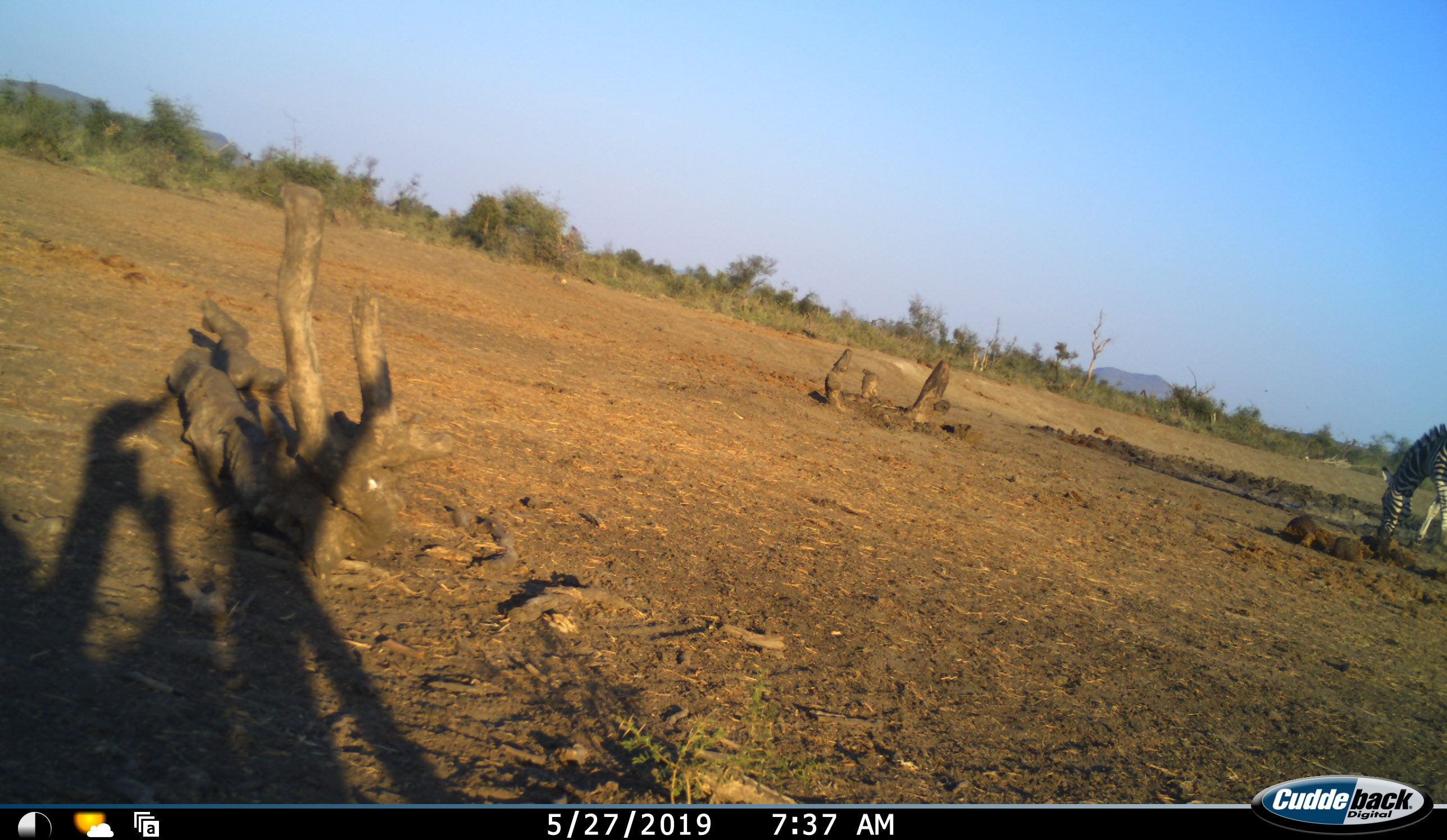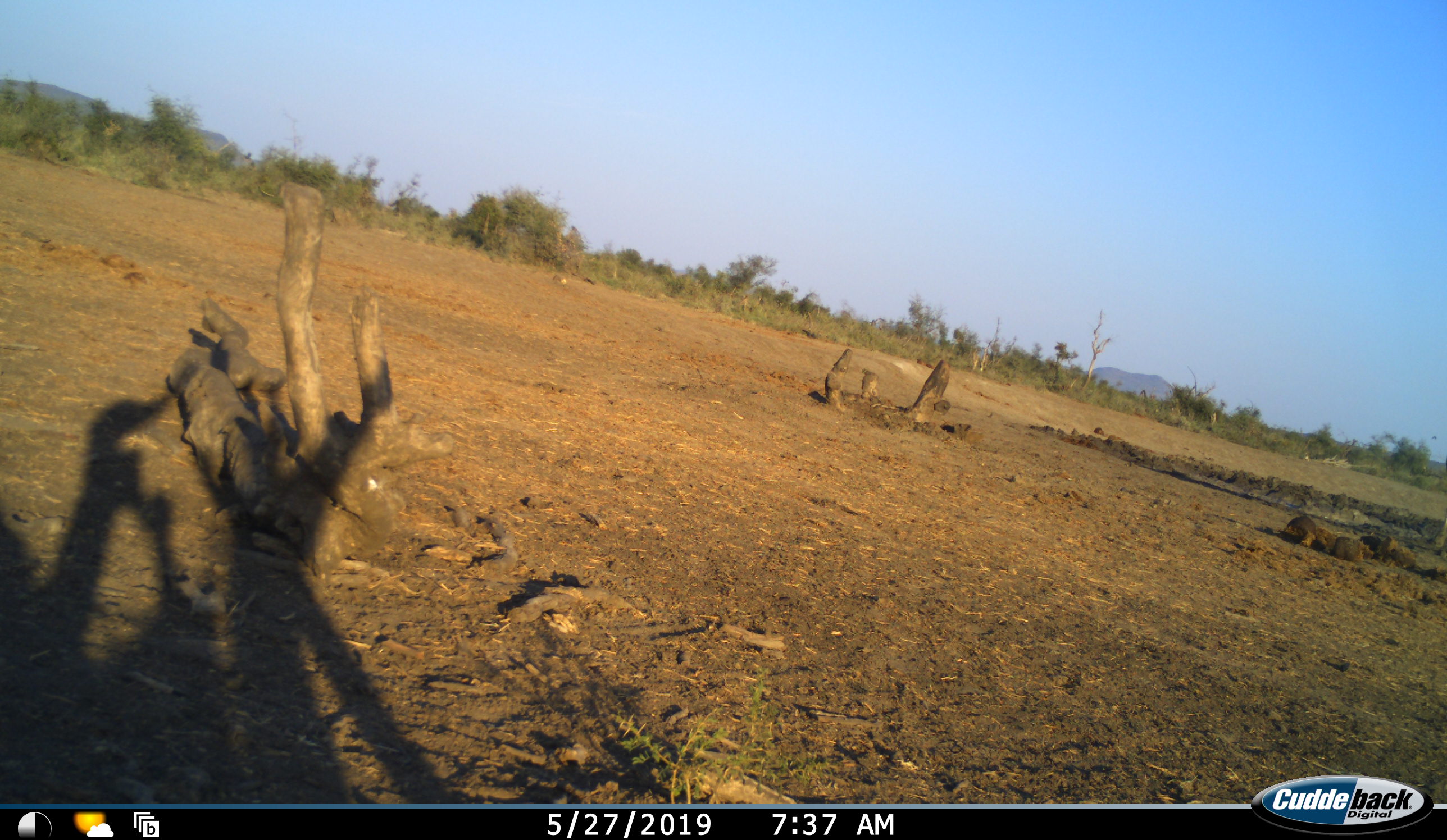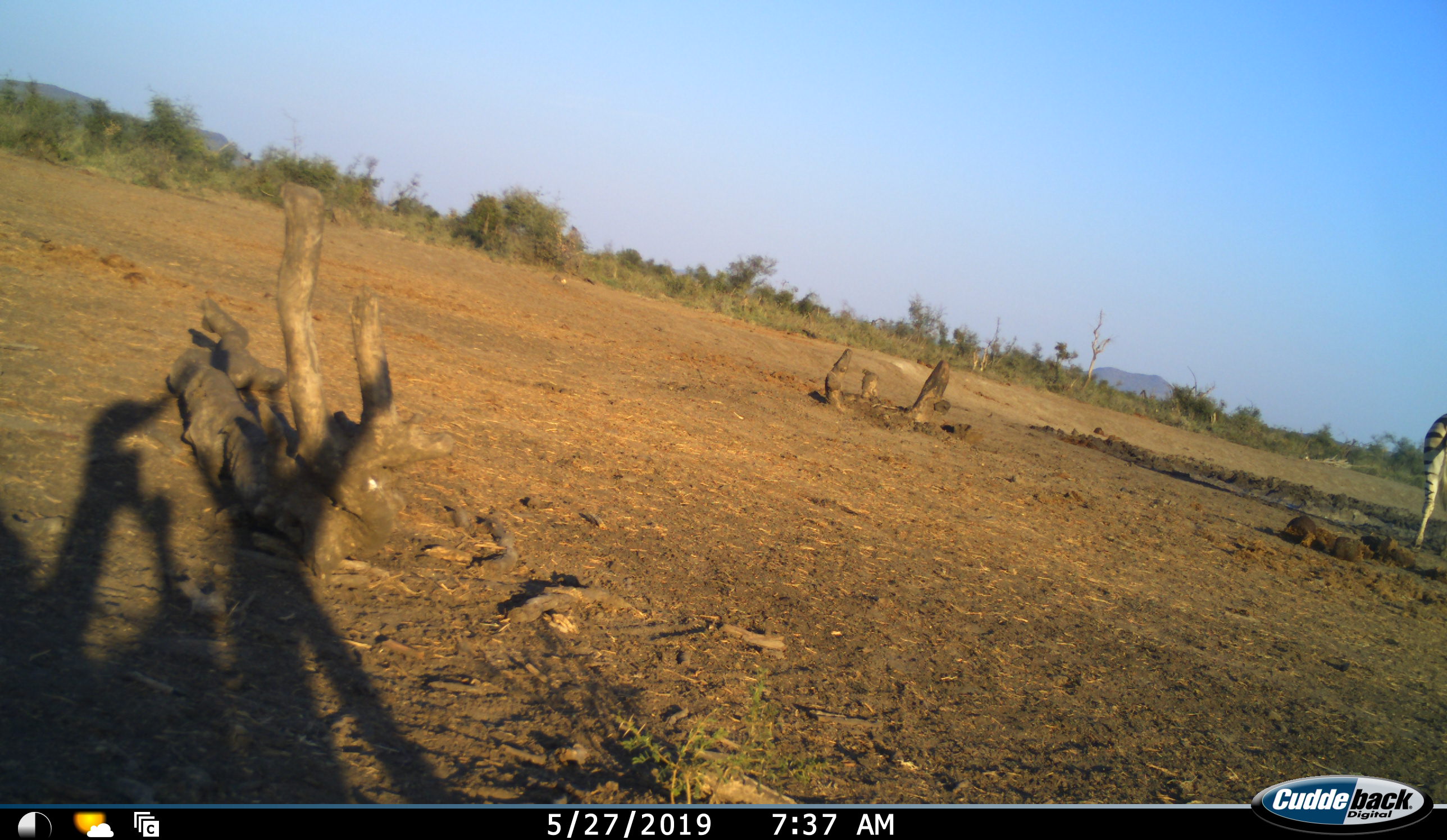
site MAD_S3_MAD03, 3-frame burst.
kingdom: Animalia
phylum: Chordata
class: Mammalia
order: Perissodactyla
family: Equidae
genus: Equus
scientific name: Equus quagga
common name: plains zebra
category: zebraplains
Zebraplains (plains zebra) (Equus quagga), count 1. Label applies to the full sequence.